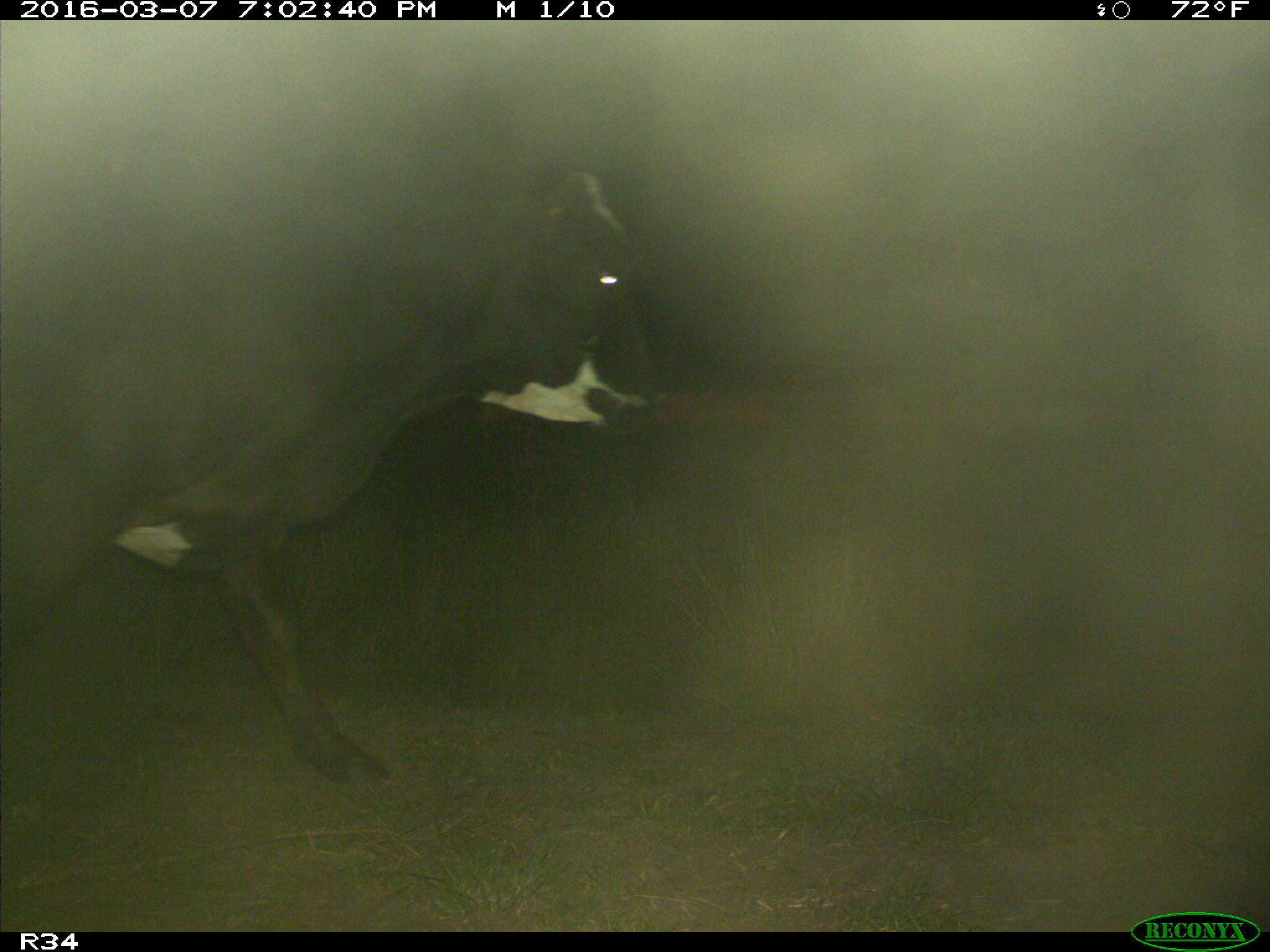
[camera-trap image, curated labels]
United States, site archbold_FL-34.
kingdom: Animalia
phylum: Chordata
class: Mammalia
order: Artiodactyla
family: Bovidae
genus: Bos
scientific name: Bos taurus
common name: domestic cow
Bos taurus (domestic cow).